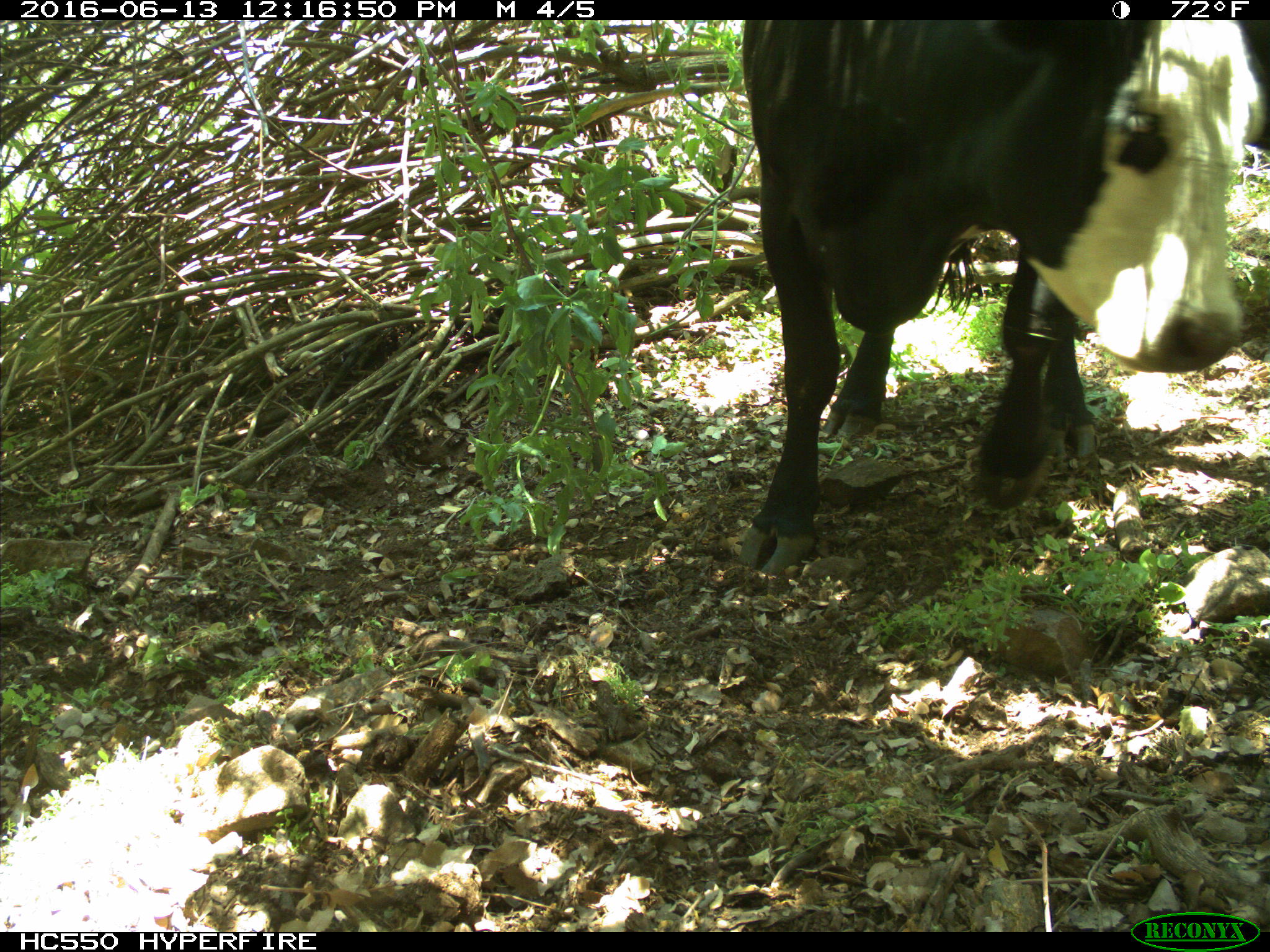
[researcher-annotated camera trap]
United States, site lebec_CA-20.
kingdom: Animalia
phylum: Chordata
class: Mammalia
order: Artiodactyla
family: Bovidae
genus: Bos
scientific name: Bos taurus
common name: domestic cow